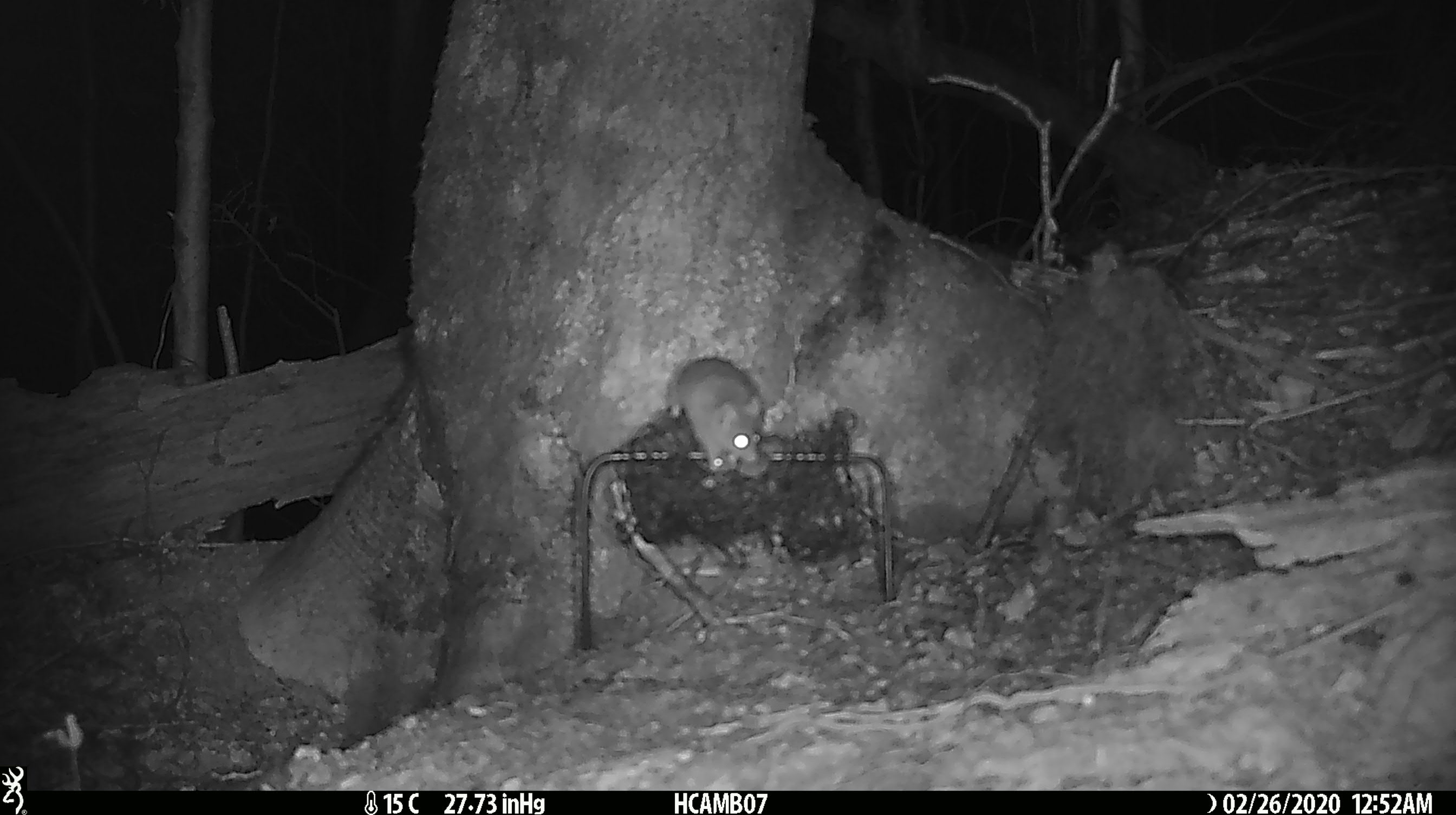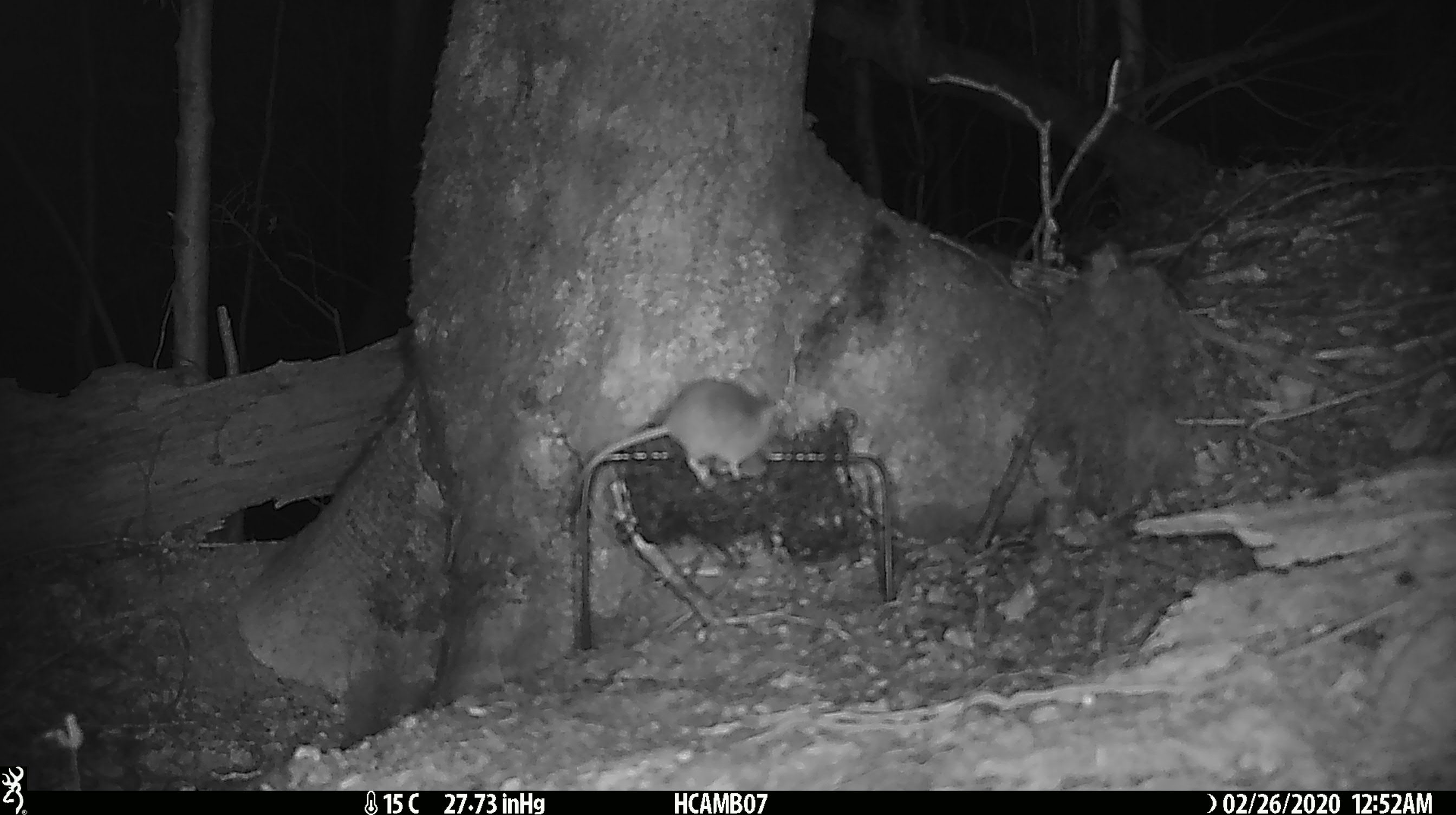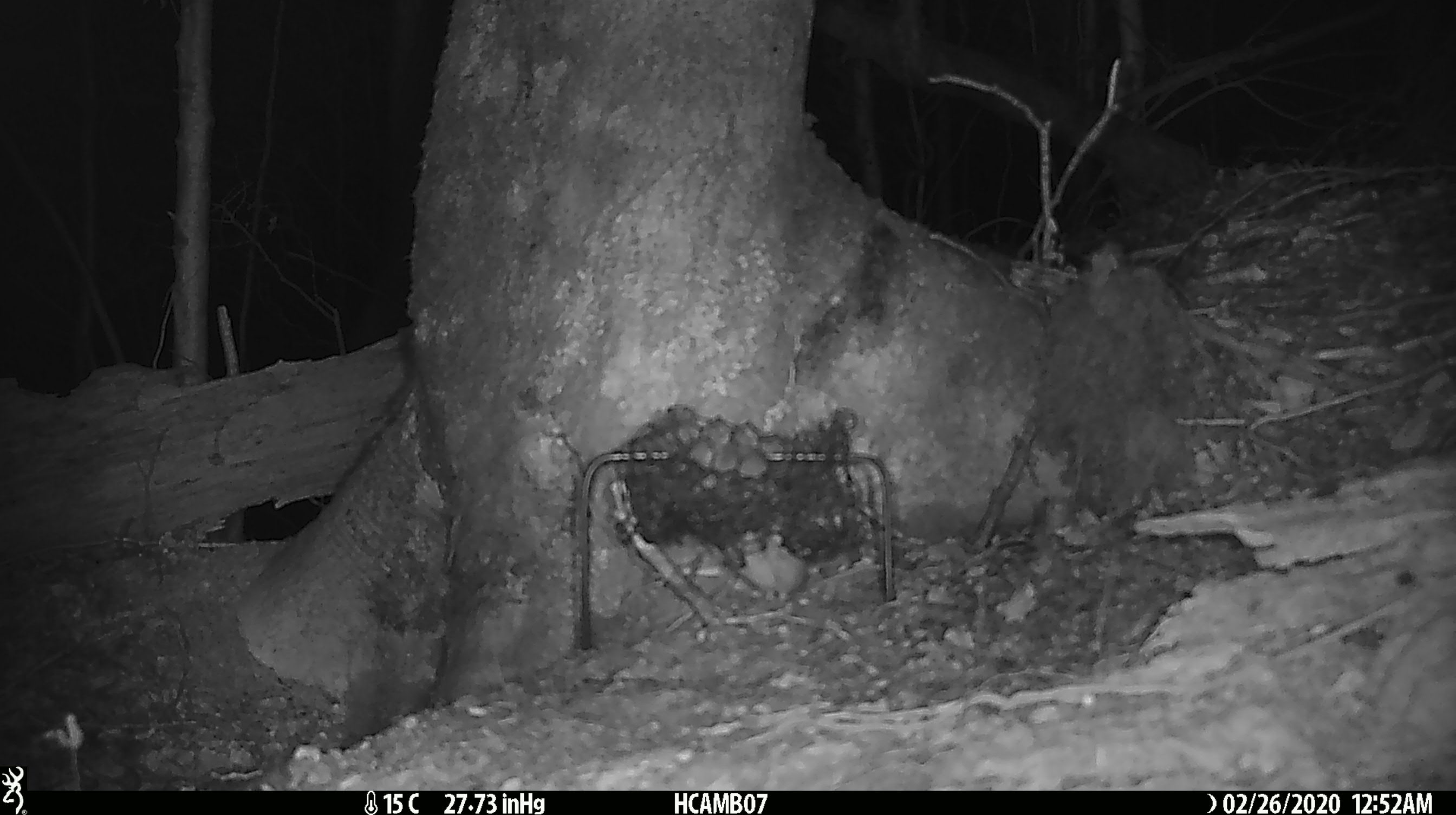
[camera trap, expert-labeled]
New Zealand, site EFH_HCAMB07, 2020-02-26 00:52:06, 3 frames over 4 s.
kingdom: Animalia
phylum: Chordata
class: Mammalia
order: Rodentia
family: Muridae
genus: Mus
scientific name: Mus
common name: mouse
Mouse (Mus).